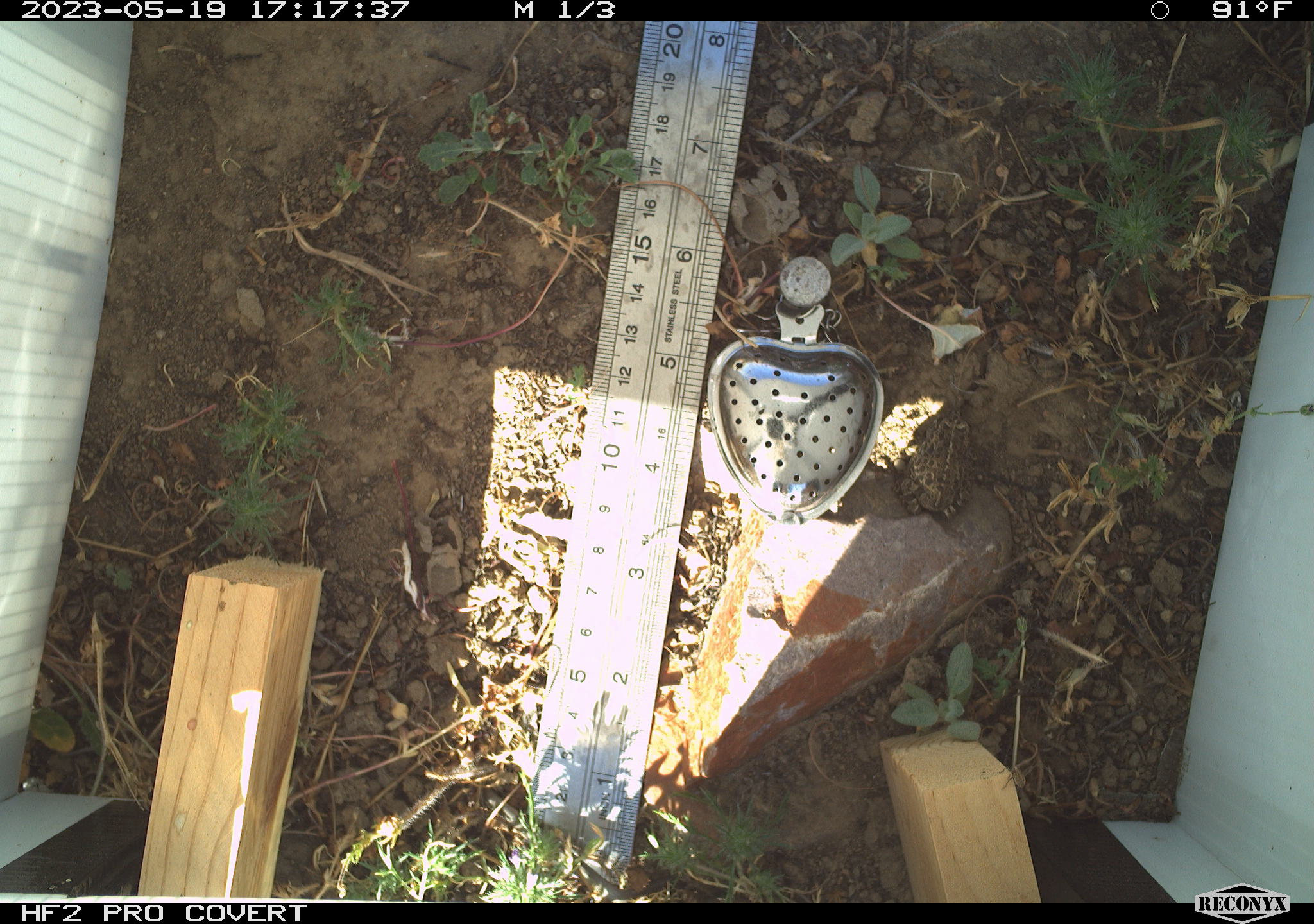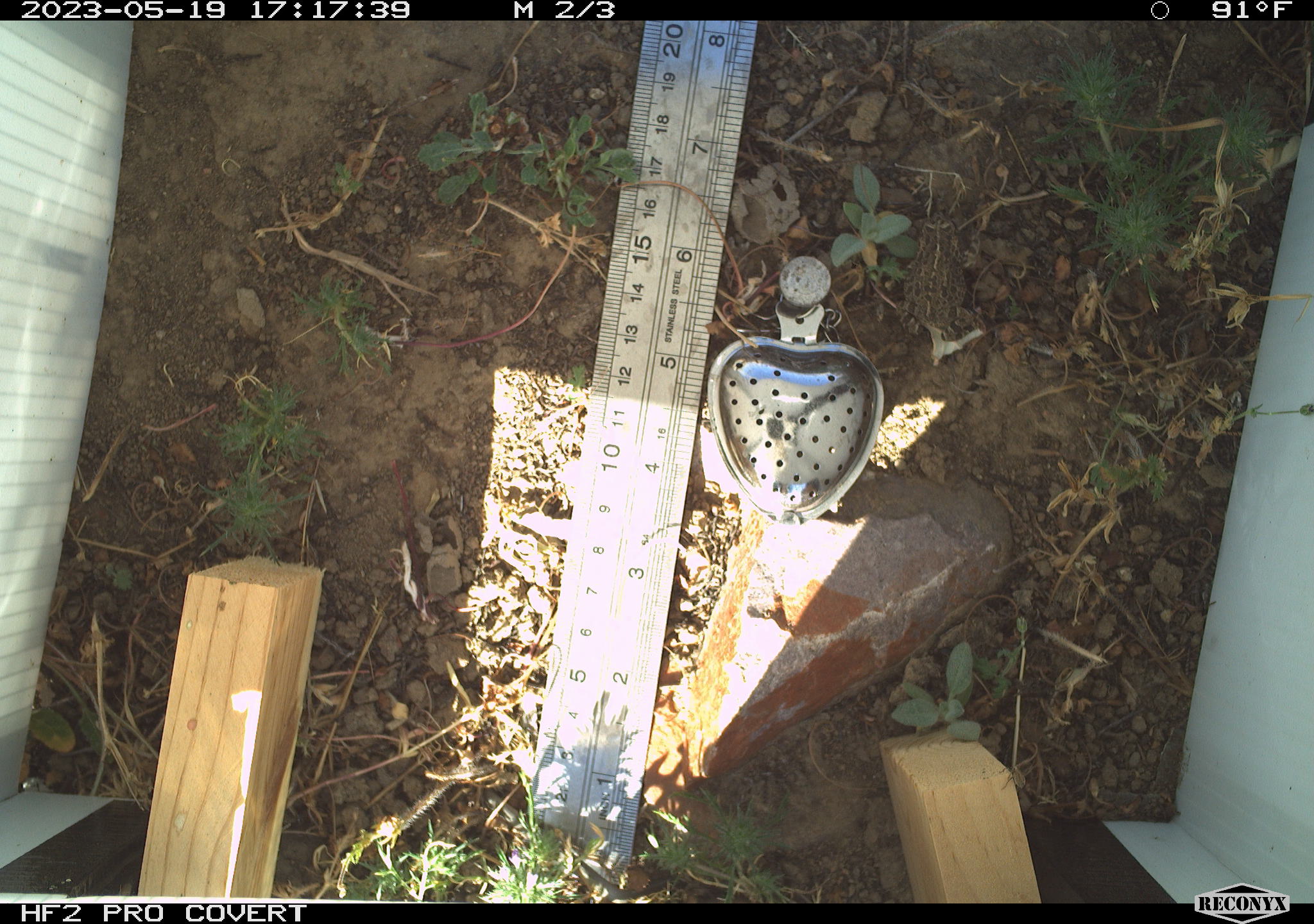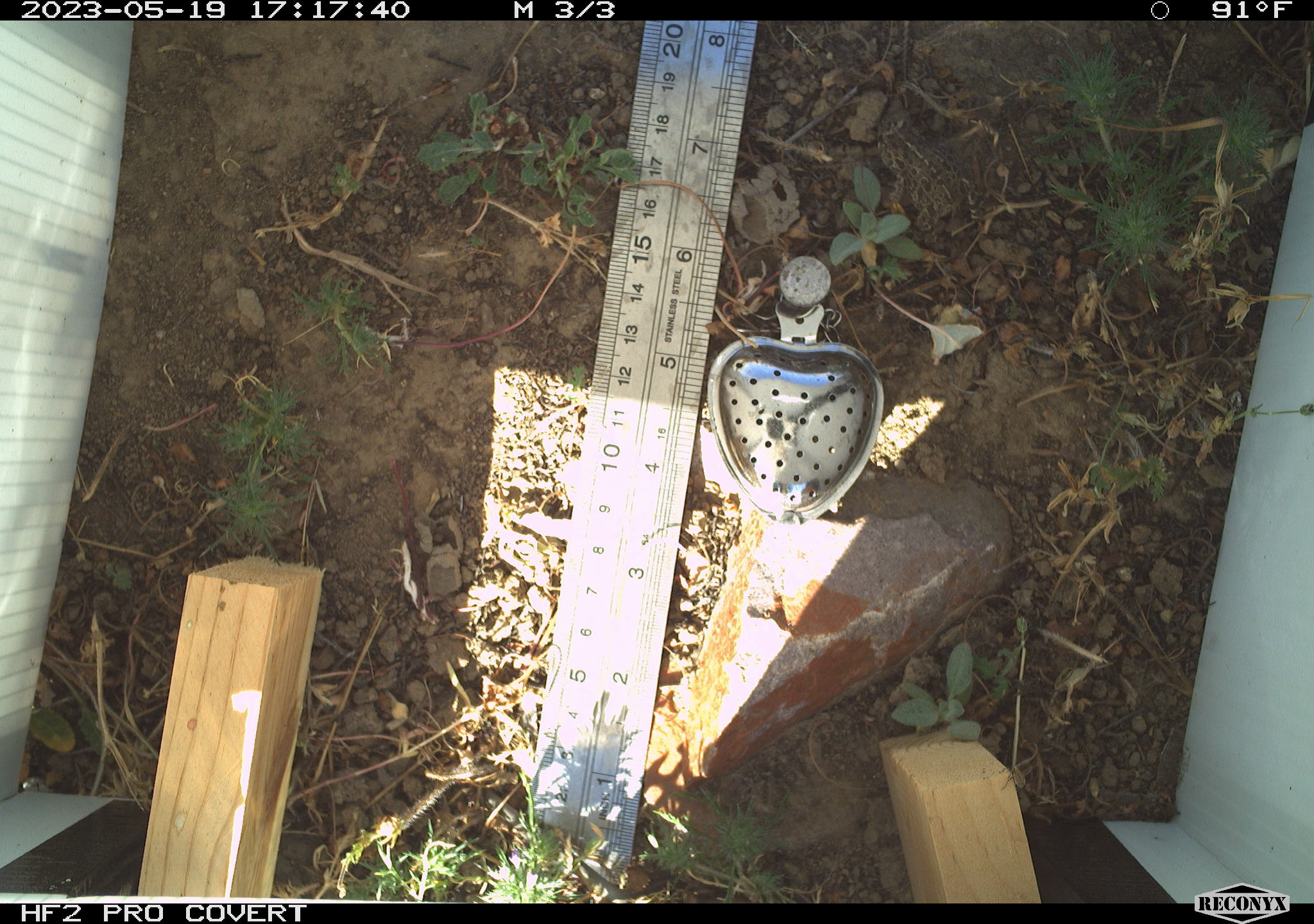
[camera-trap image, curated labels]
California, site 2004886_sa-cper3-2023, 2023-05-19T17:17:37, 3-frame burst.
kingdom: Animalia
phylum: Chordata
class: Amphibia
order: Anura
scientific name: Anura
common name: frogs